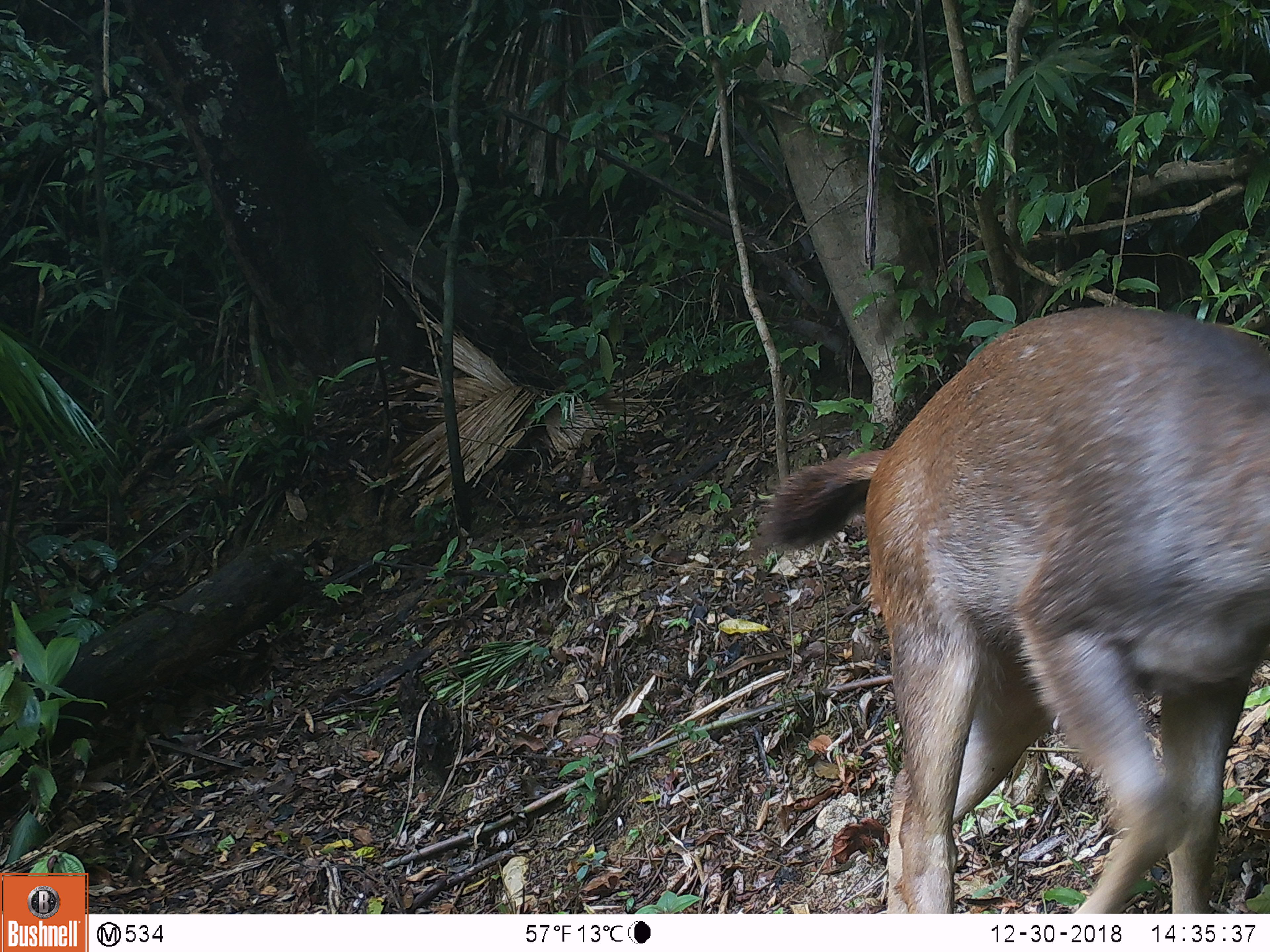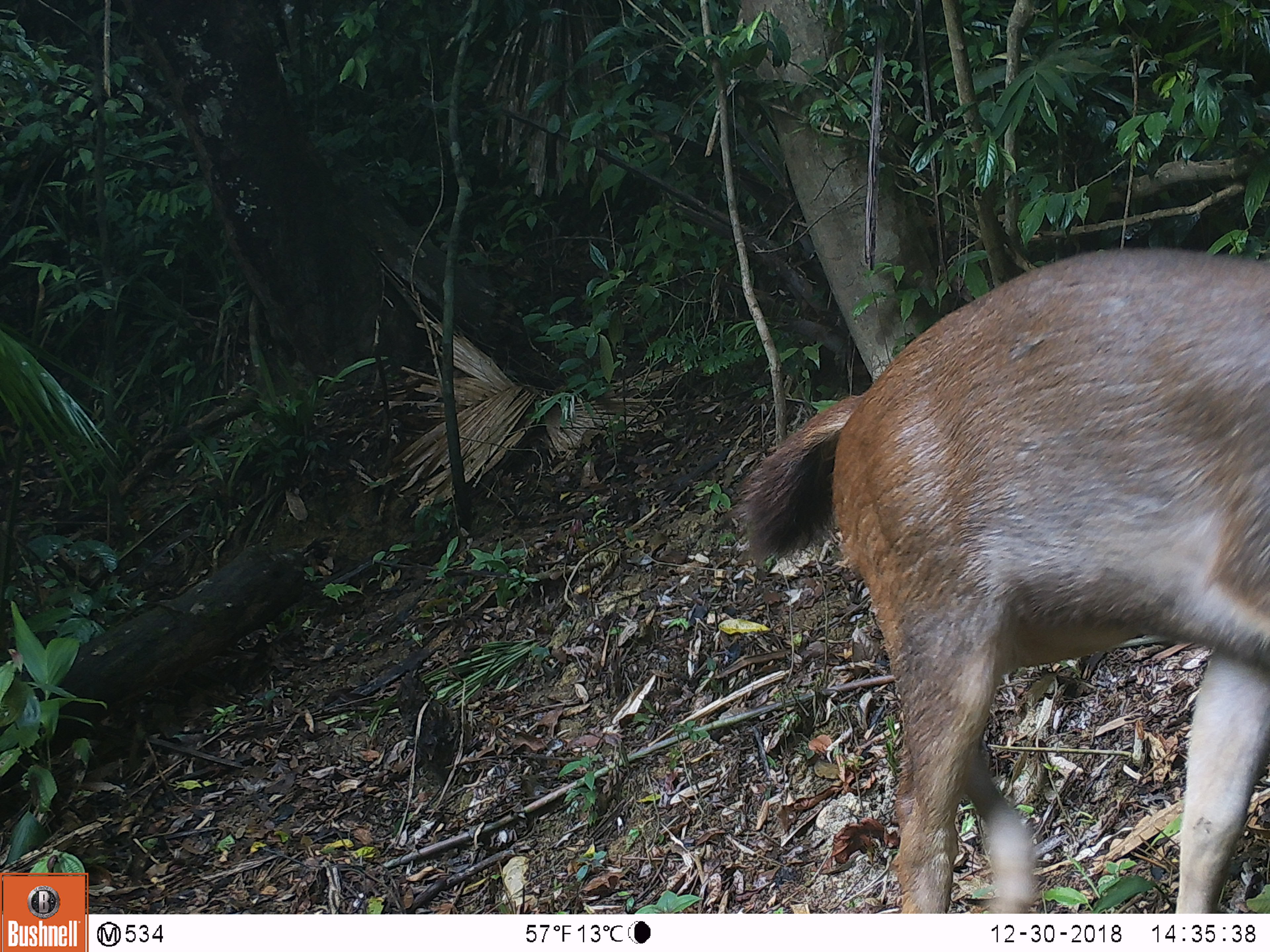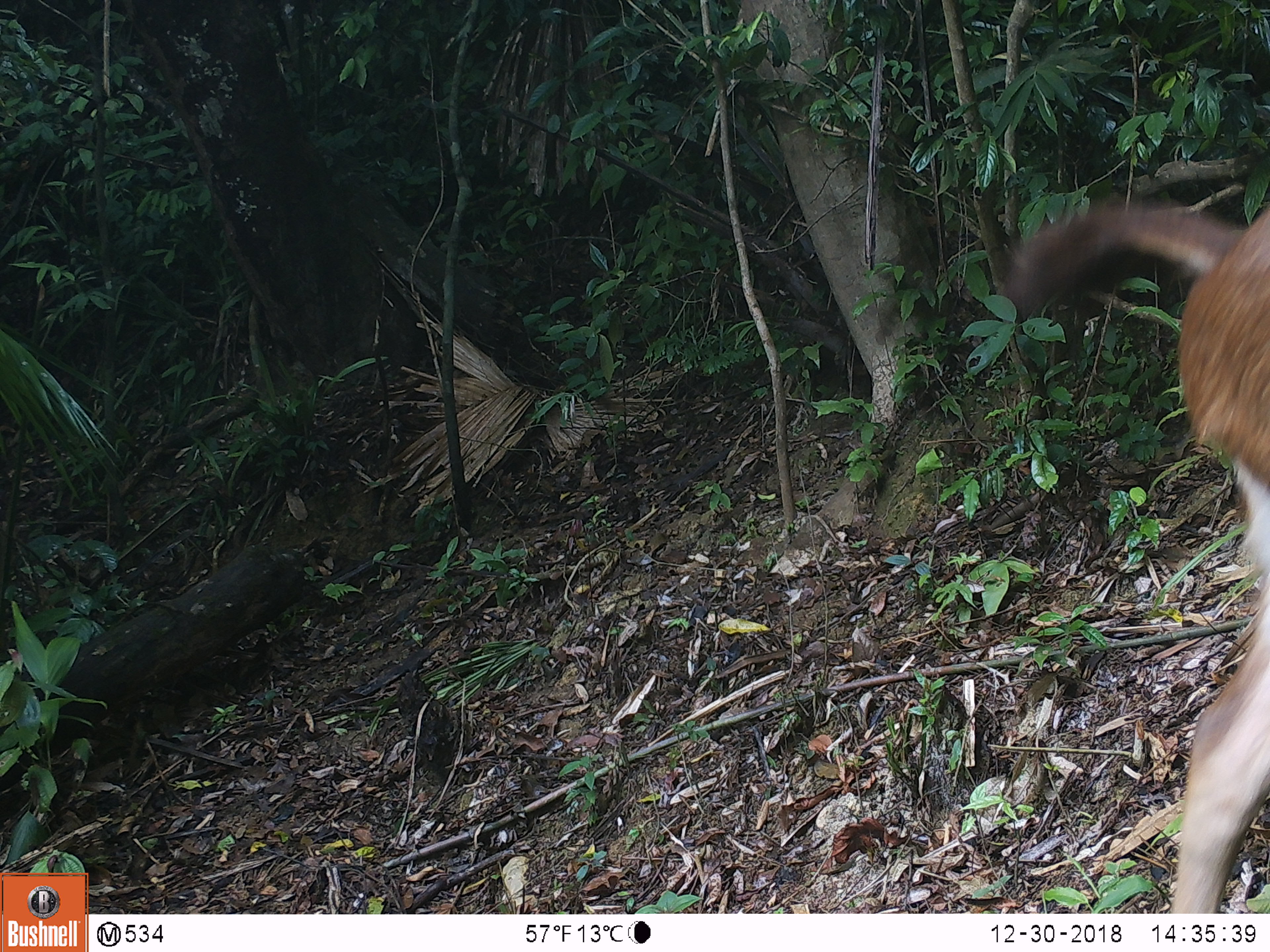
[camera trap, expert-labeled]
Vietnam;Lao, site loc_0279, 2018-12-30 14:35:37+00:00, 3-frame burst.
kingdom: Animalia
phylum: Chordata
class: Mammalia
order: Artiodactyla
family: Cervidae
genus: Rusa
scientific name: Rusa unicolor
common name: sambar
Sambar (Rusa unicolor). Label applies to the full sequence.